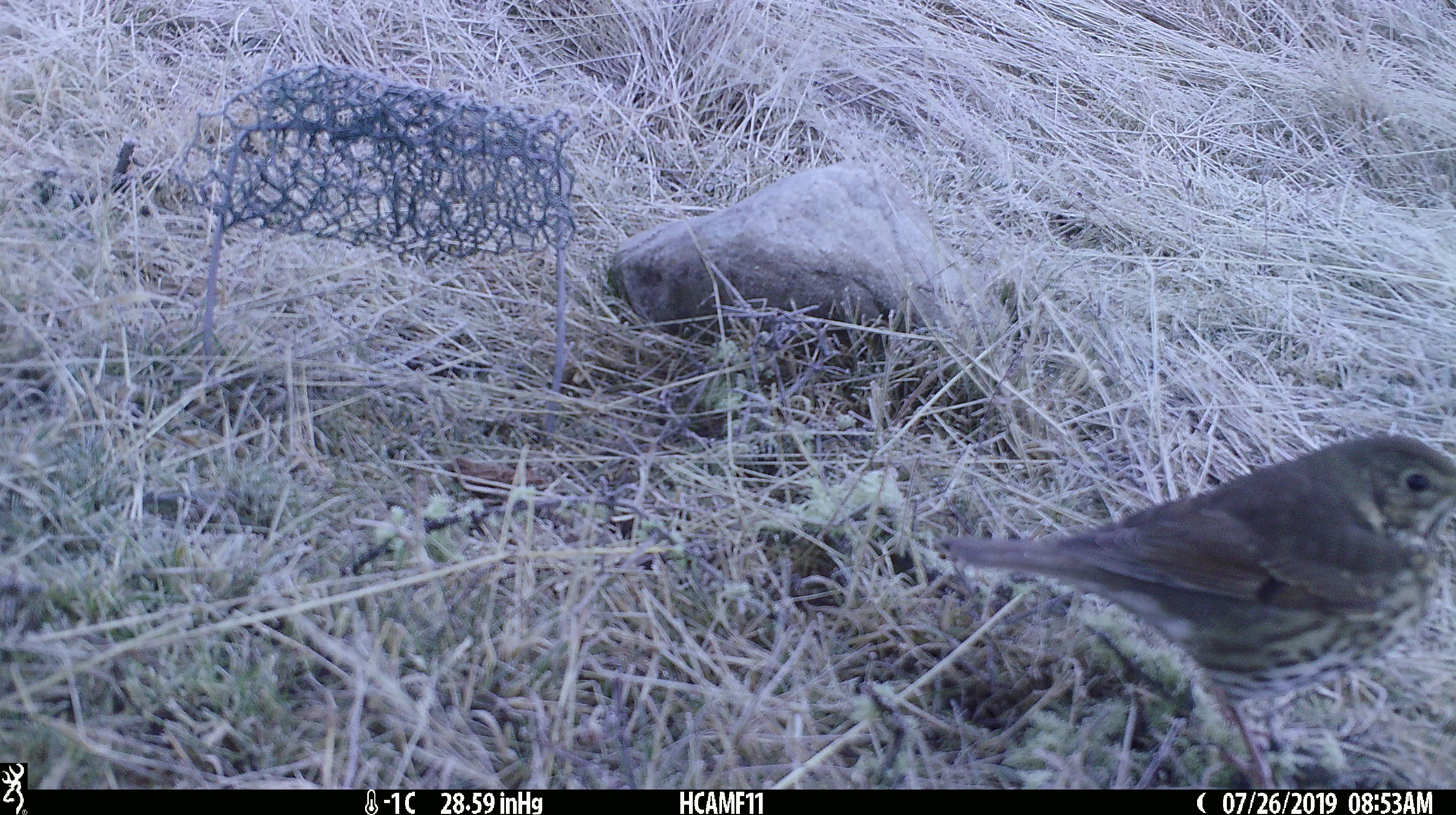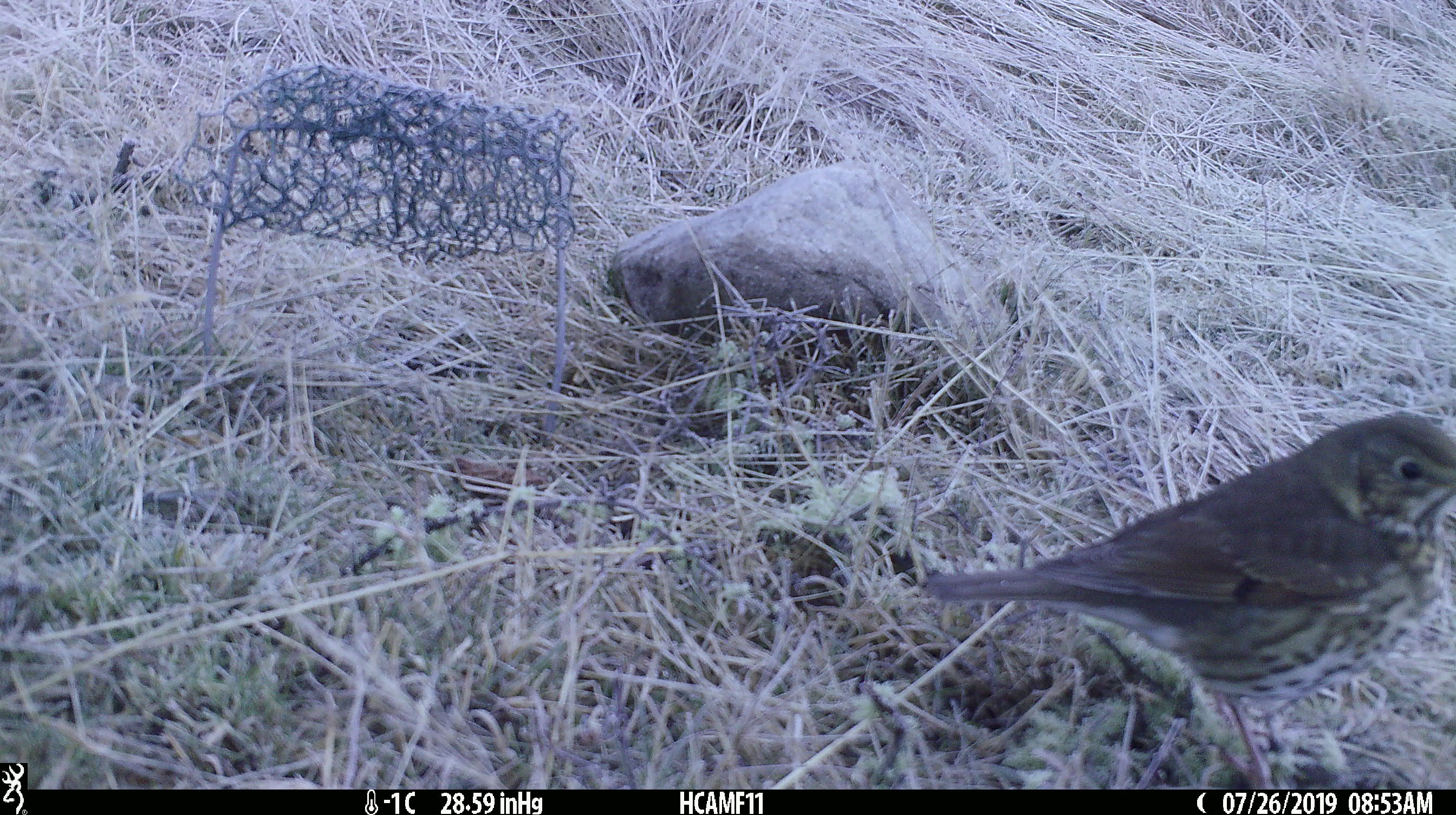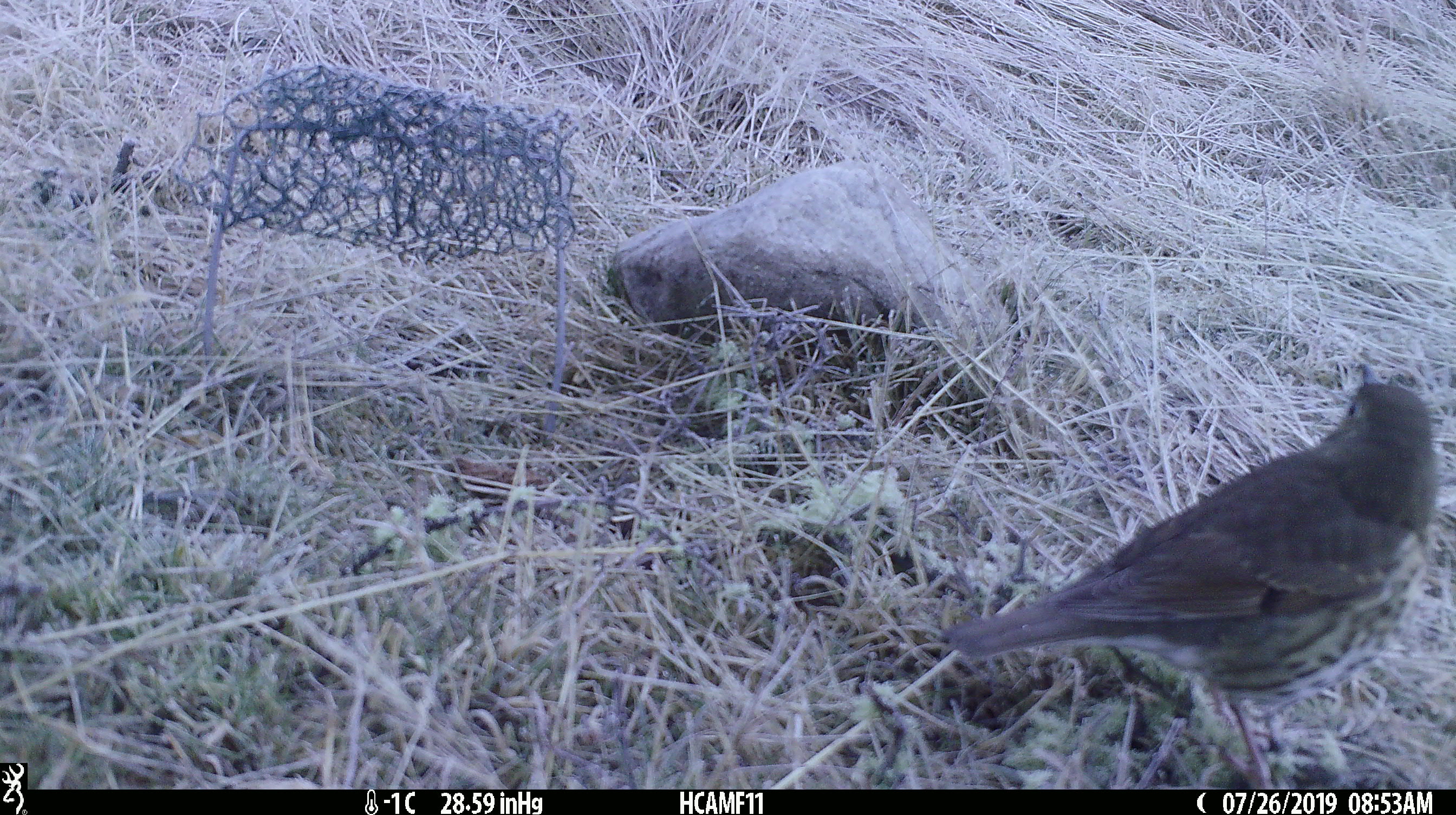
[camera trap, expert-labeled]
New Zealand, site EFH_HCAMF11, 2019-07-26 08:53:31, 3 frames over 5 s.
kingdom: Animalia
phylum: Chordata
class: Aves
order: Passeriformes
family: Turdidae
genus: Turdus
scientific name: Turdus philomelos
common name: song thrush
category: thrush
Thrush (song thrush) (Turdus philomelos).